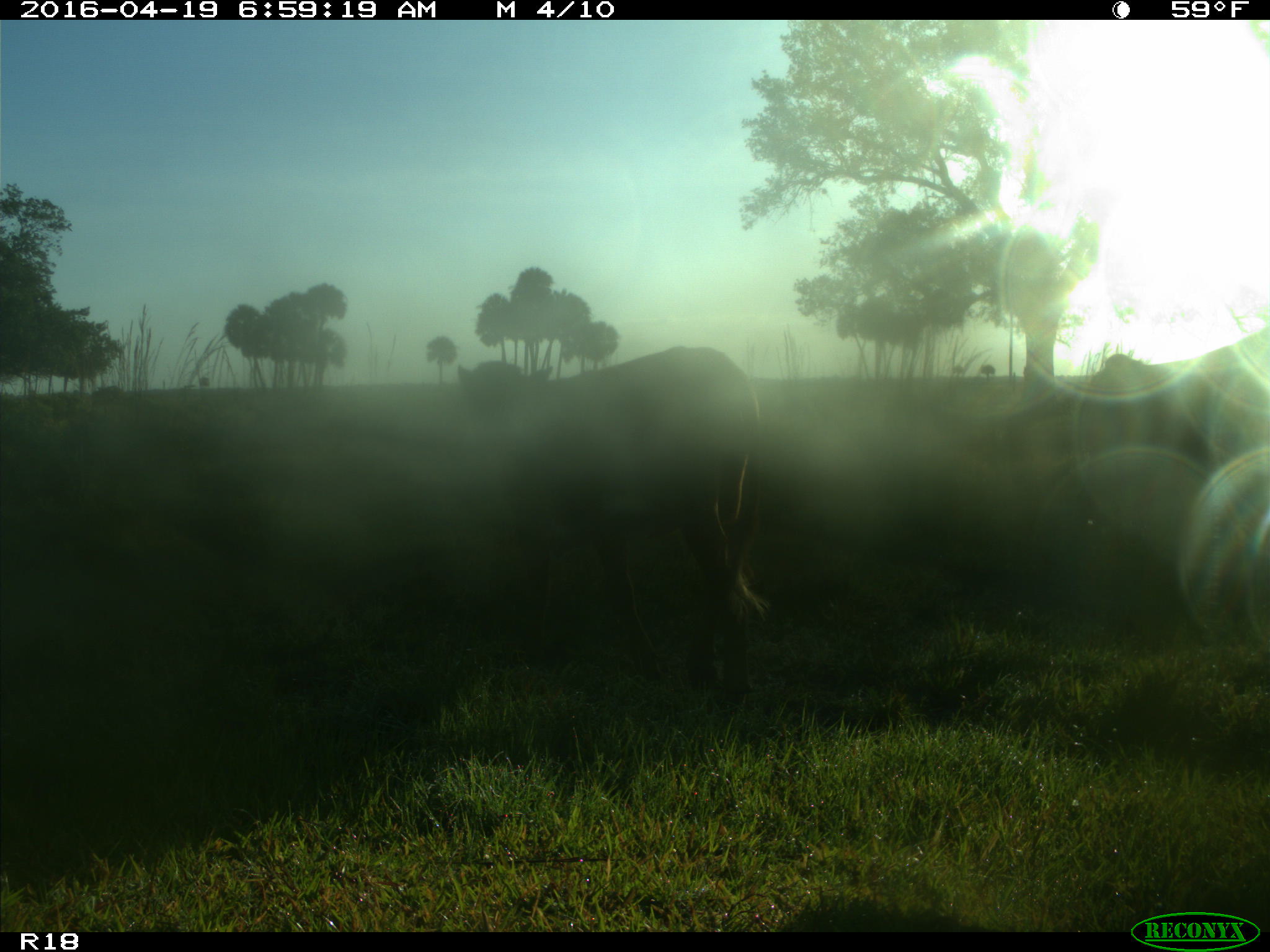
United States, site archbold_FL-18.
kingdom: Animalia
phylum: Chordata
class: Mammalia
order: Artiodactyla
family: Bovidae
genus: Bos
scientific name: Bos taurus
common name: domestic cow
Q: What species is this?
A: Bos taurus (domestic cow).